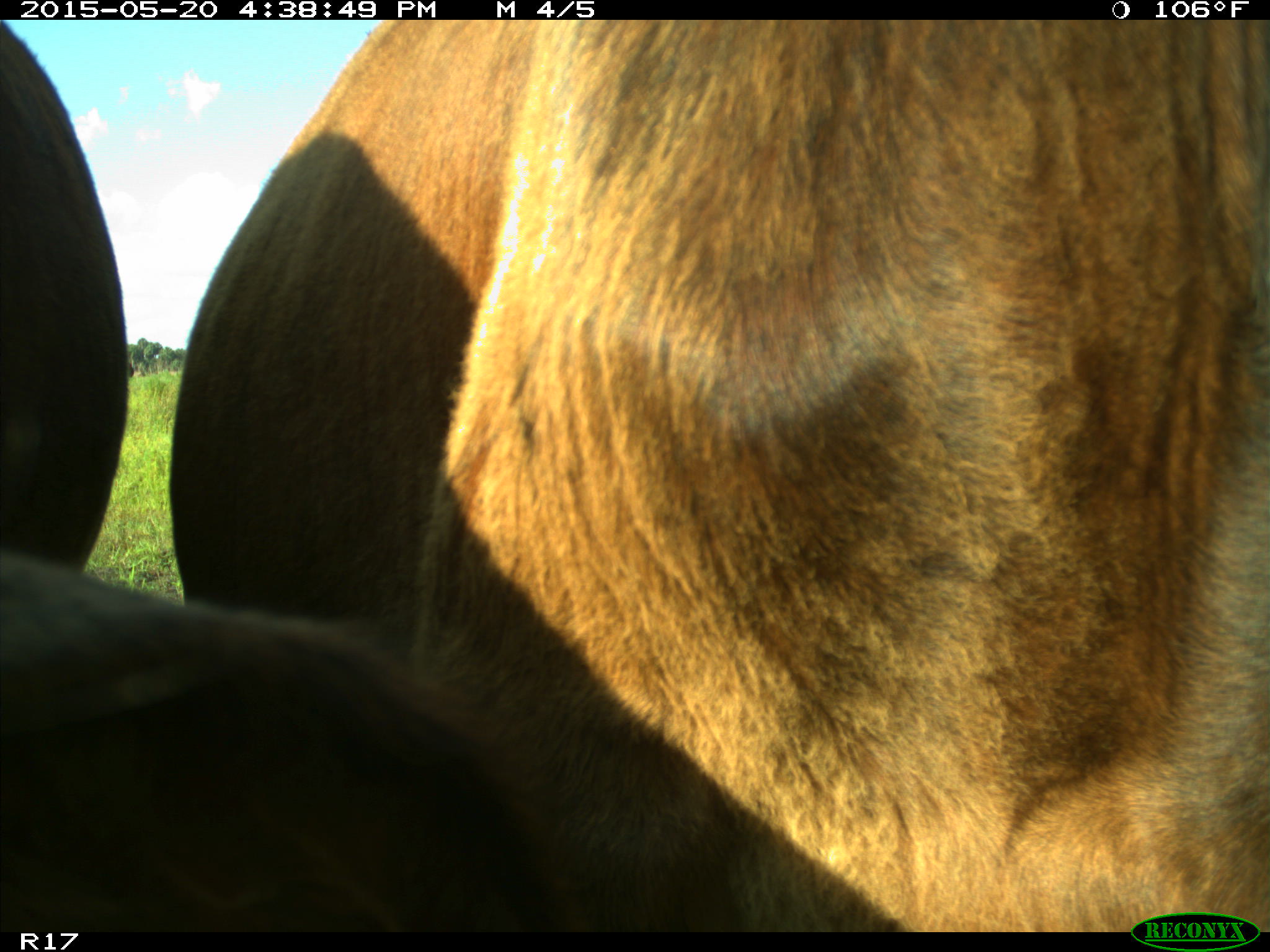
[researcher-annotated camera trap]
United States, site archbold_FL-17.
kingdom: Animalia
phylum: Chordata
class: Mammalia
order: Artiodactyla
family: Bovidae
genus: Bos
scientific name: Bos taurus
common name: domestic cow